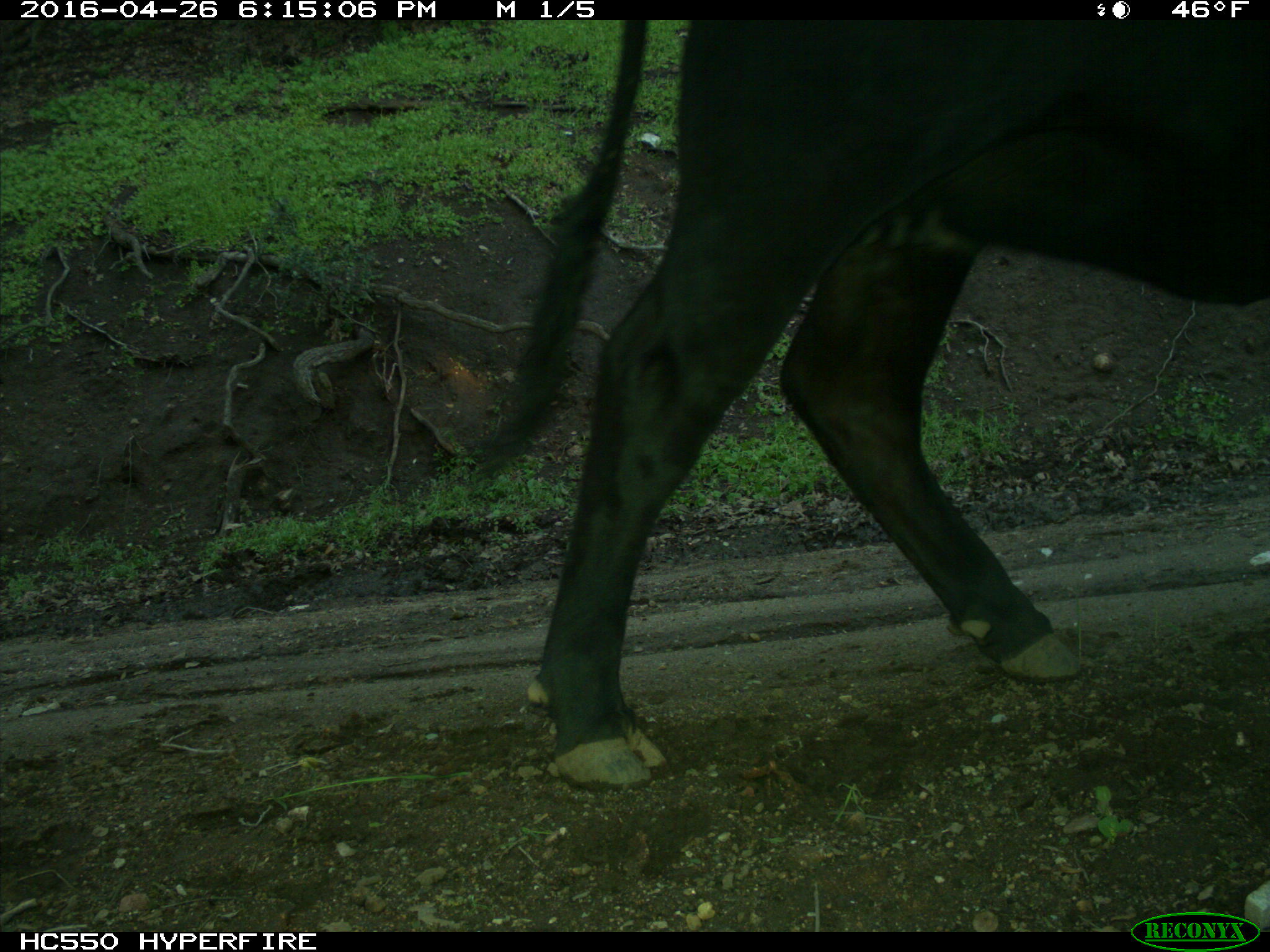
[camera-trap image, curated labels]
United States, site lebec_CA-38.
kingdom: Animalia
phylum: Chordata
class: Mammalia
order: Artiodactyla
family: Bovidae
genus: Bos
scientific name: Bos taurus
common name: domestic cow